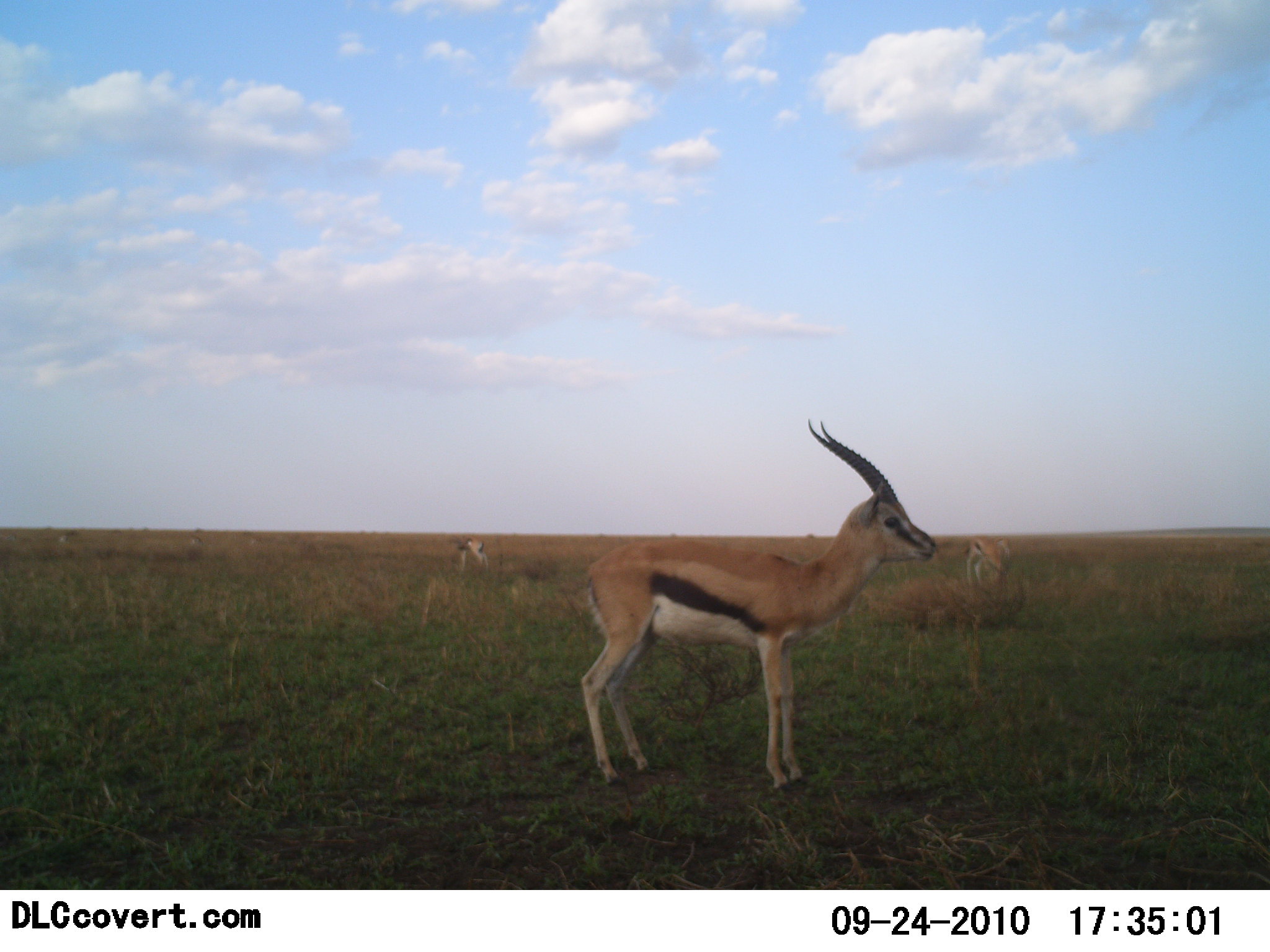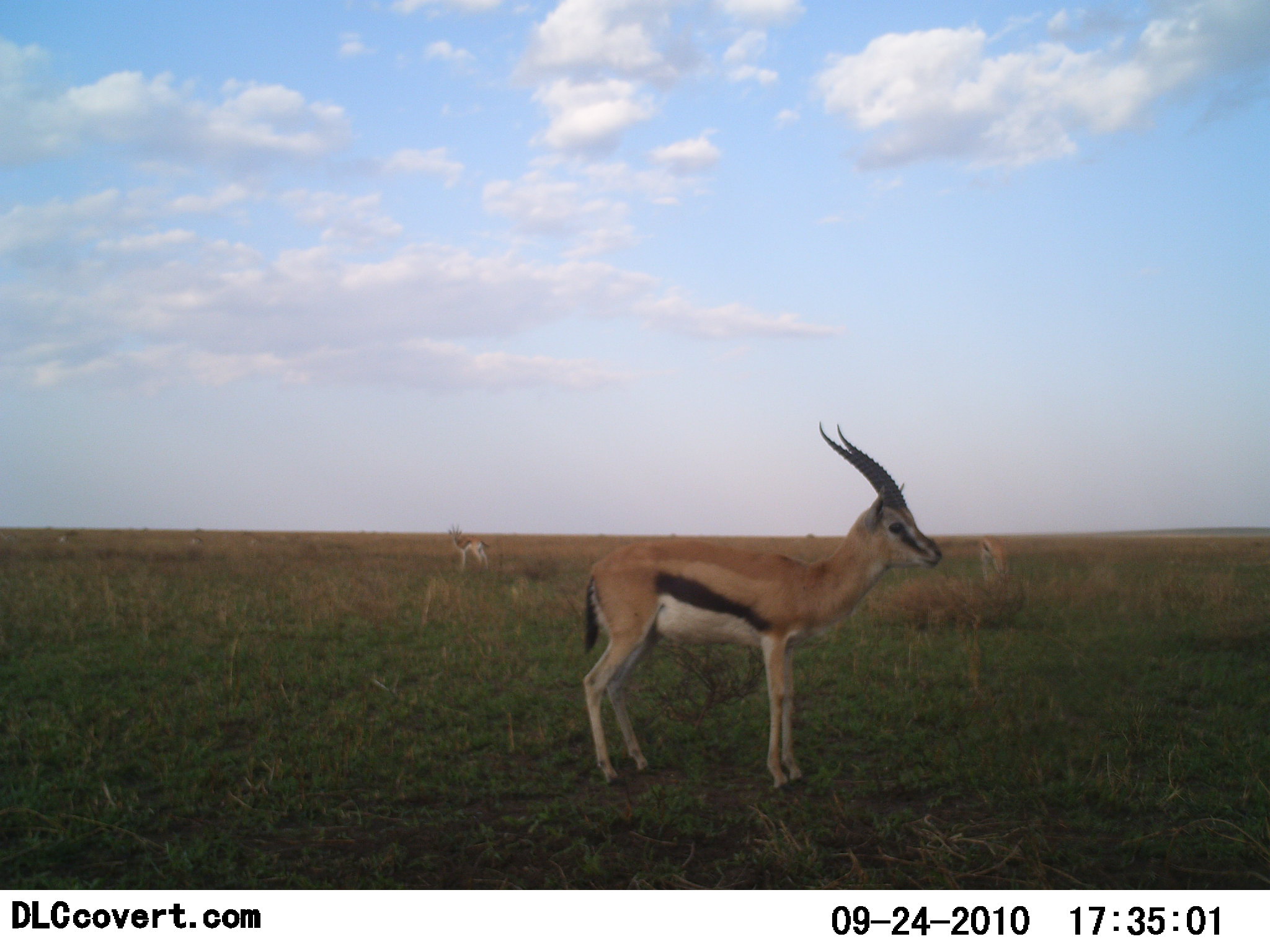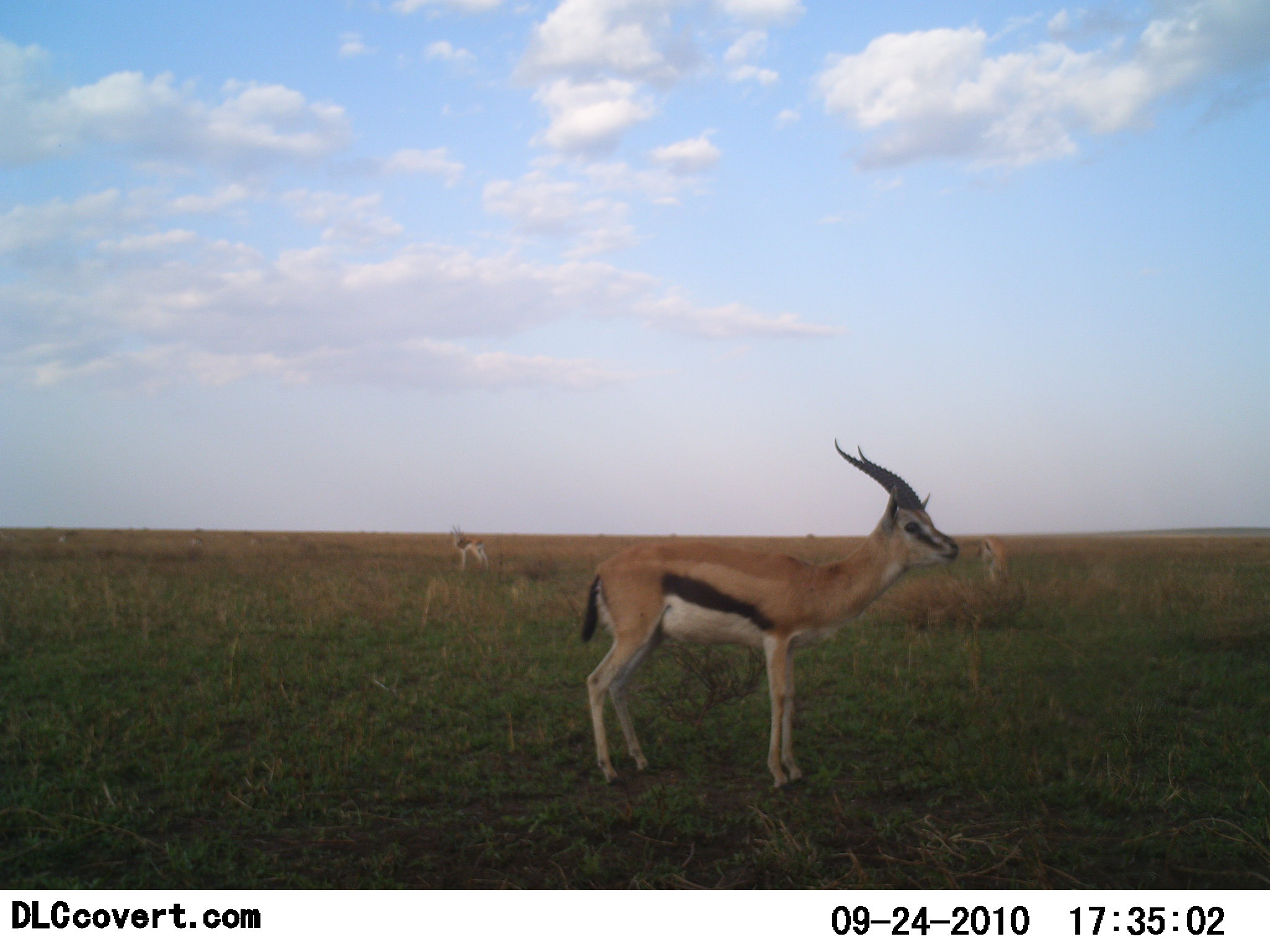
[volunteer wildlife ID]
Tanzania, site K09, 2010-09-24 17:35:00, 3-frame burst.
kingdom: Animalia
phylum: Chordata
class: Mammalia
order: Artiodactyla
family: Bovidae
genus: Eudorcas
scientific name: Eudorcas thomsonii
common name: thomson's gazelle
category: gazellethomsons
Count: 2.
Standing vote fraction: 92%.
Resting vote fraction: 0%.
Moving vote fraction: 17%.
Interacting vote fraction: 0%.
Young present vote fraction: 8%.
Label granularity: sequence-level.